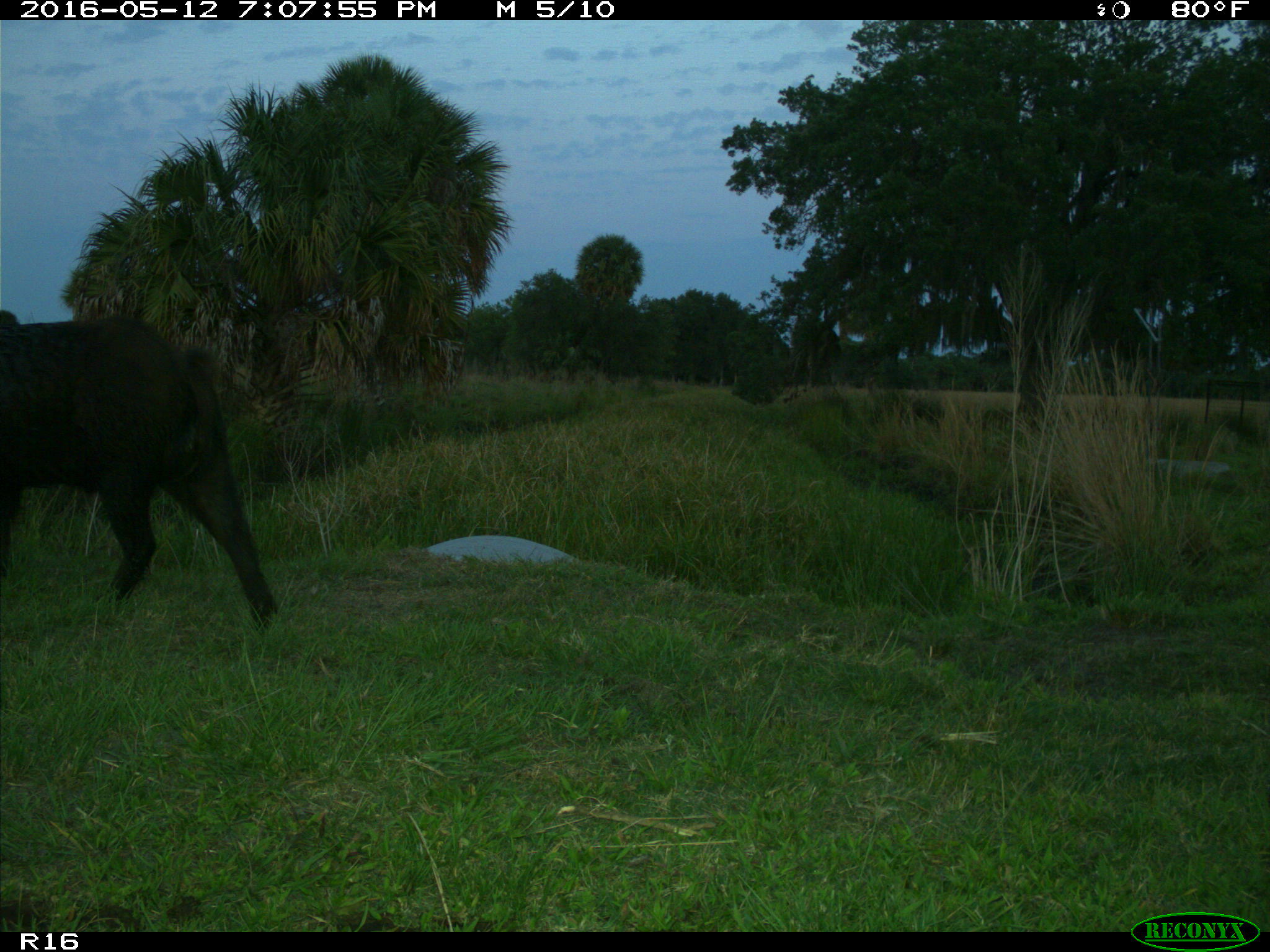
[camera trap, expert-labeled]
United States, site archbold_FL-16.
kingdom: Animalia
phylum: Chordata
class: Mammalia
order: Artiodactyla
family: Suidae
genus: Sus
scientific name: Sus scrofa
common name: wild boar